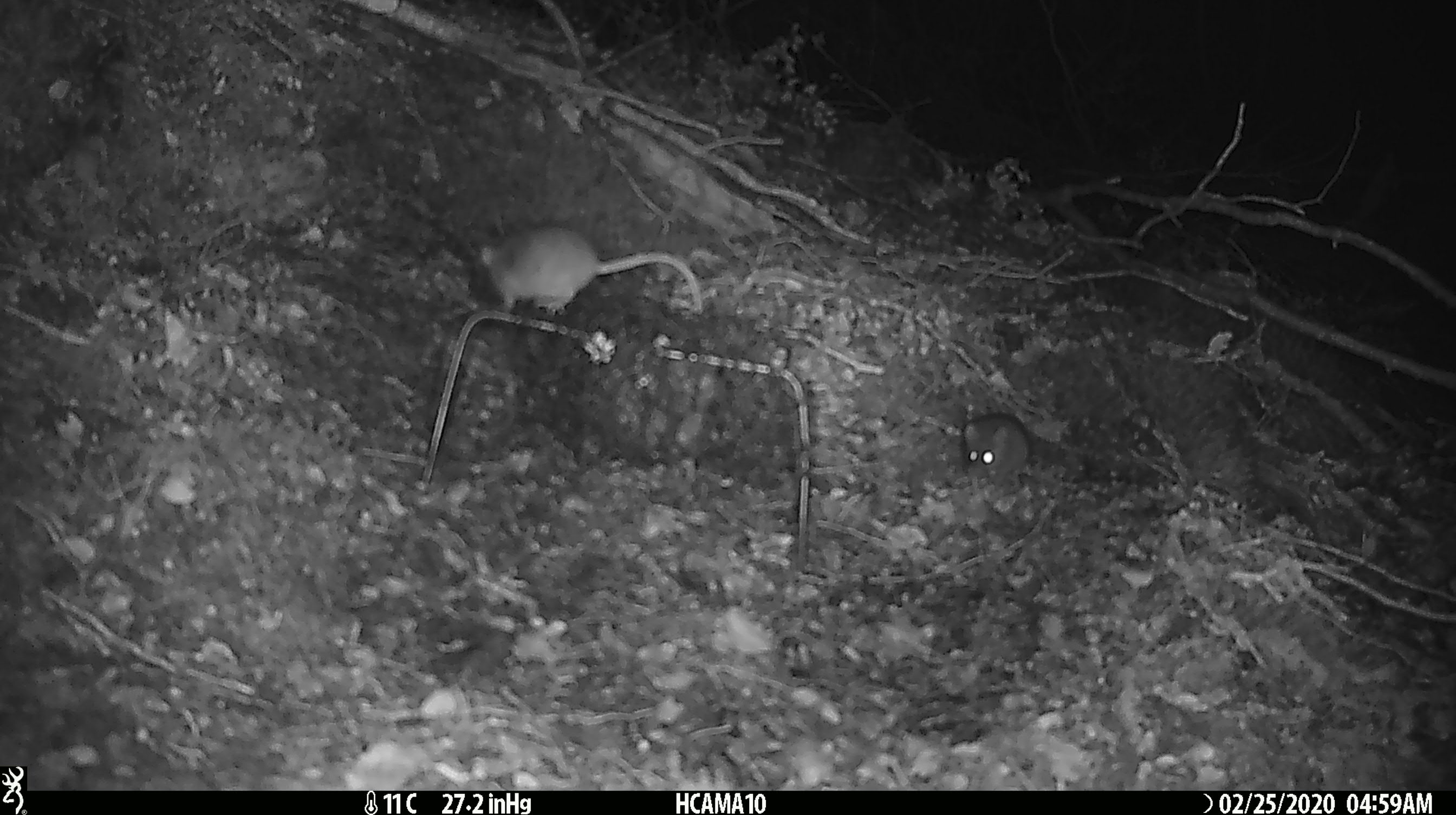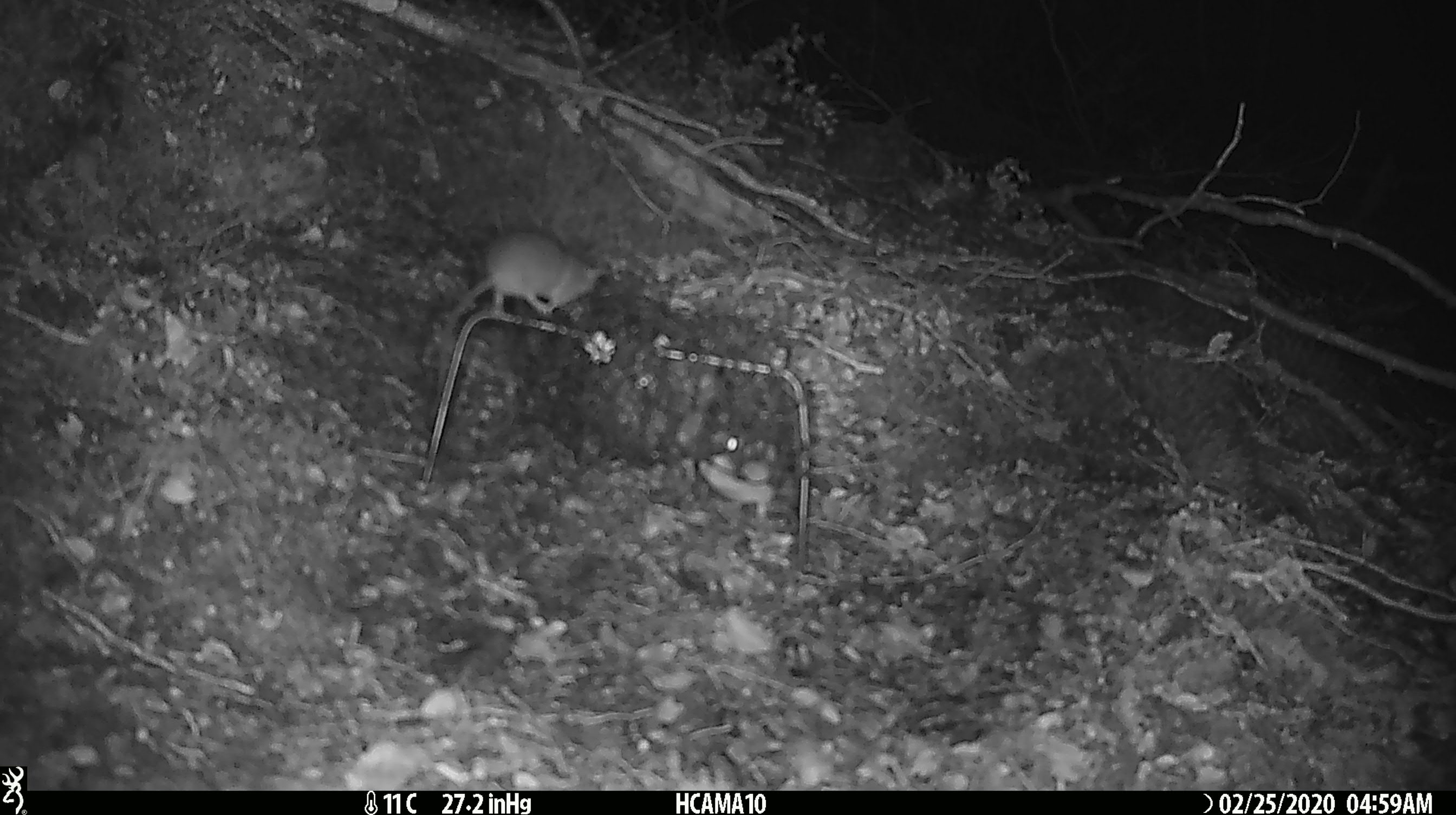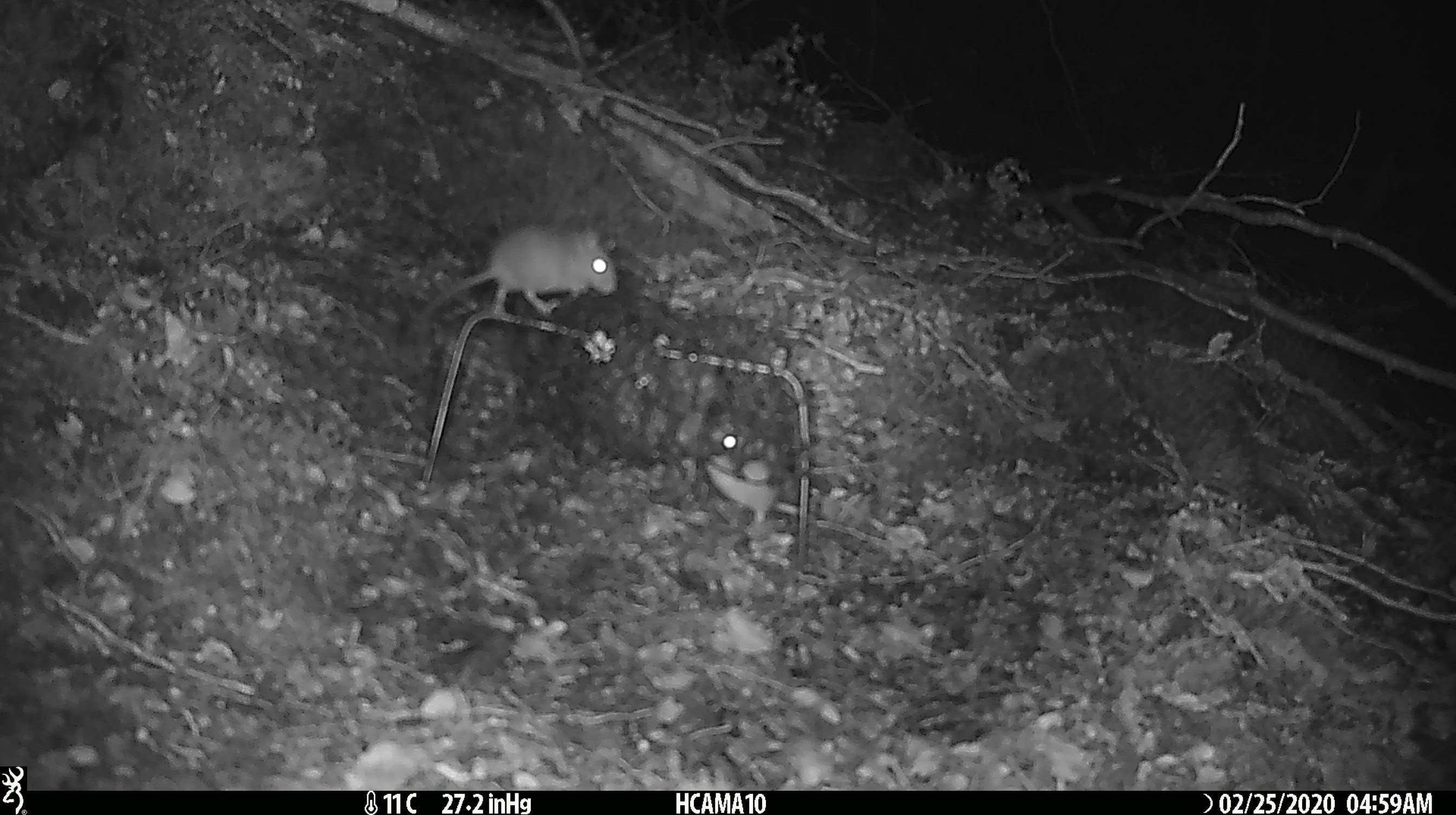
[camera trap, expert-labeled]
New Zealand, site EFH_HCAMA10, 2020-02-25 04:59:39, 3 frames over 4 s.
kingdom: Animalia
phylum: Chordata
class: Mammalia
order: Rodentia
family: Muridae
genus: Mus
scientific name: Mus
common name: mouse